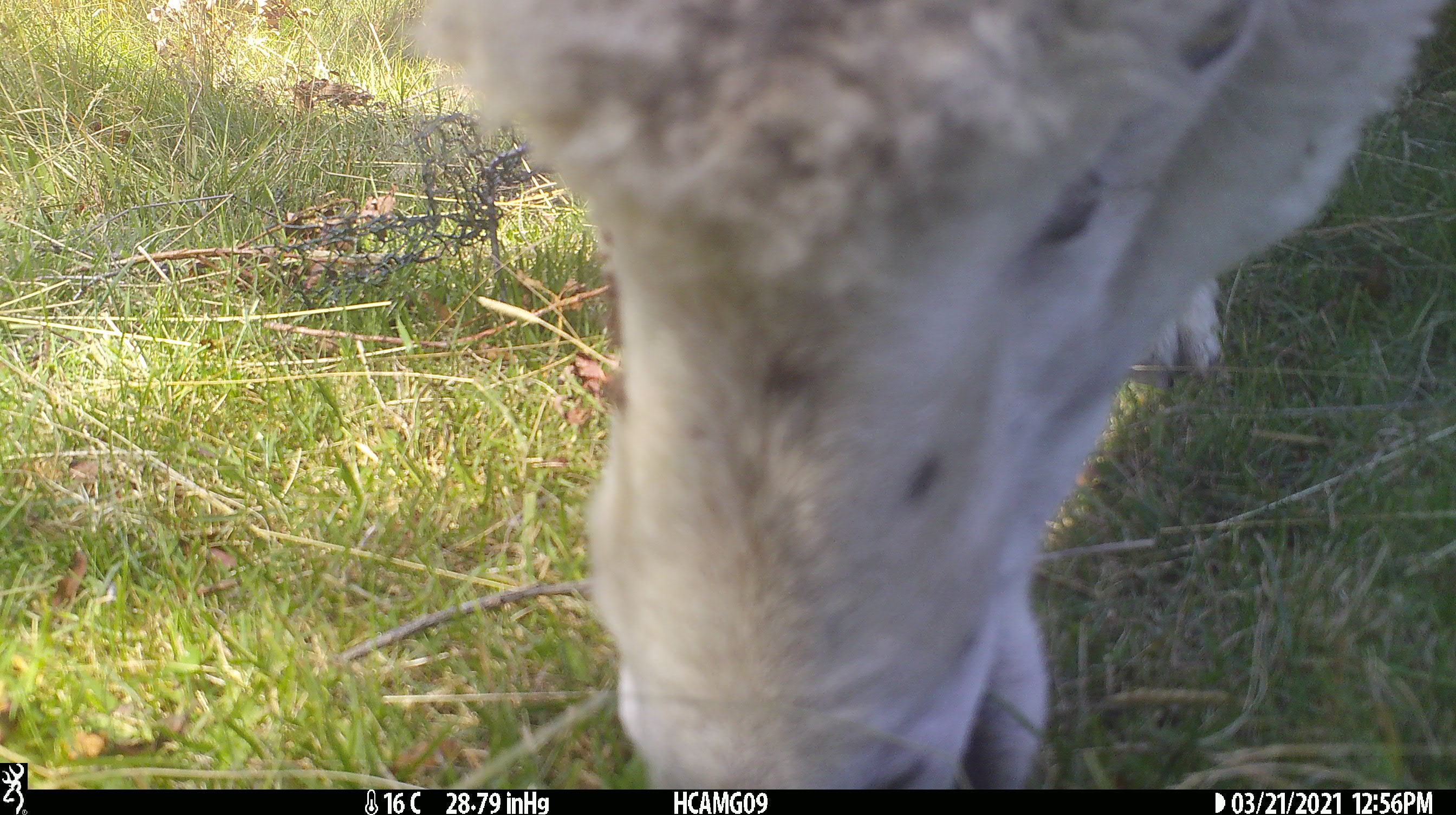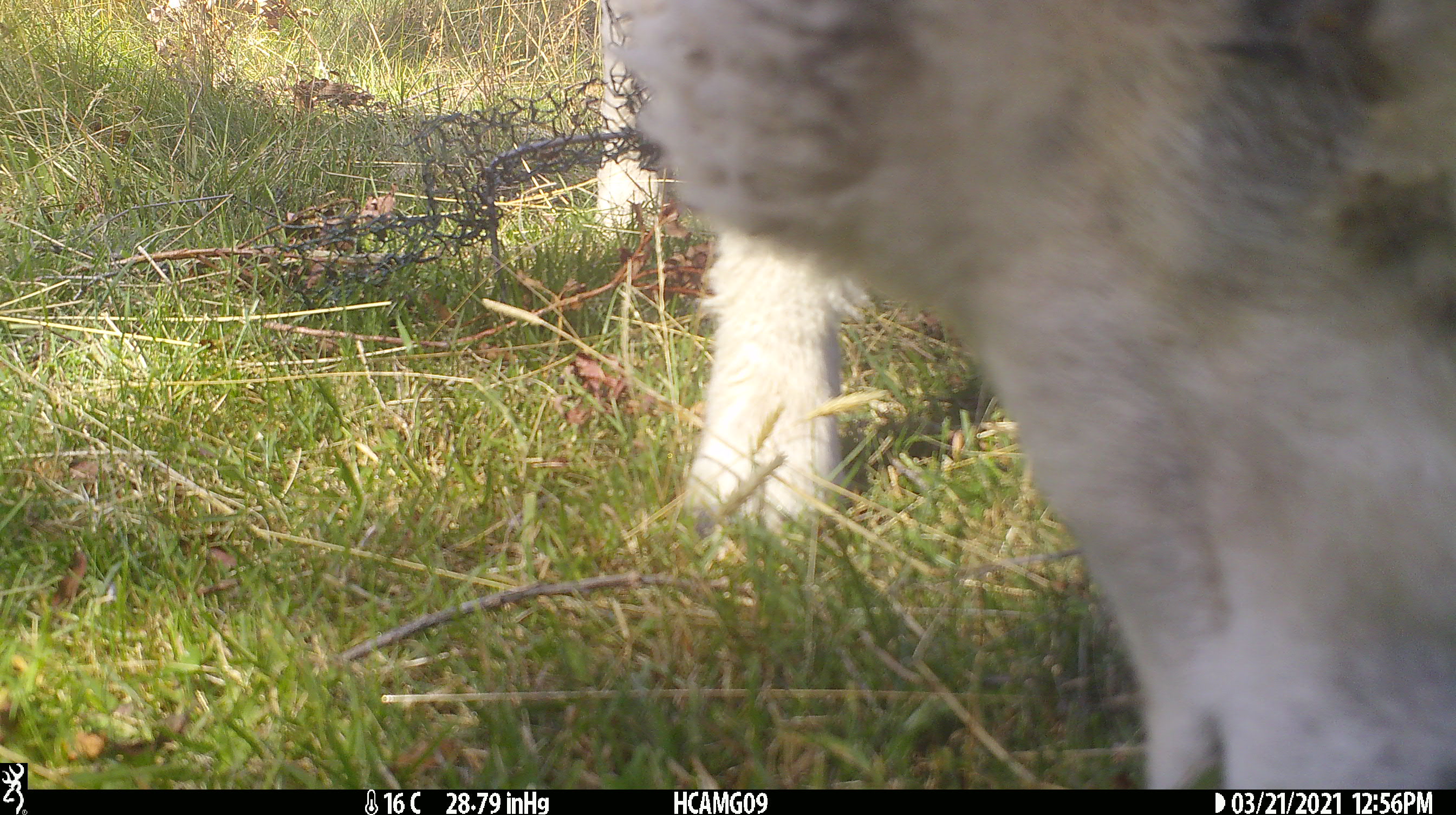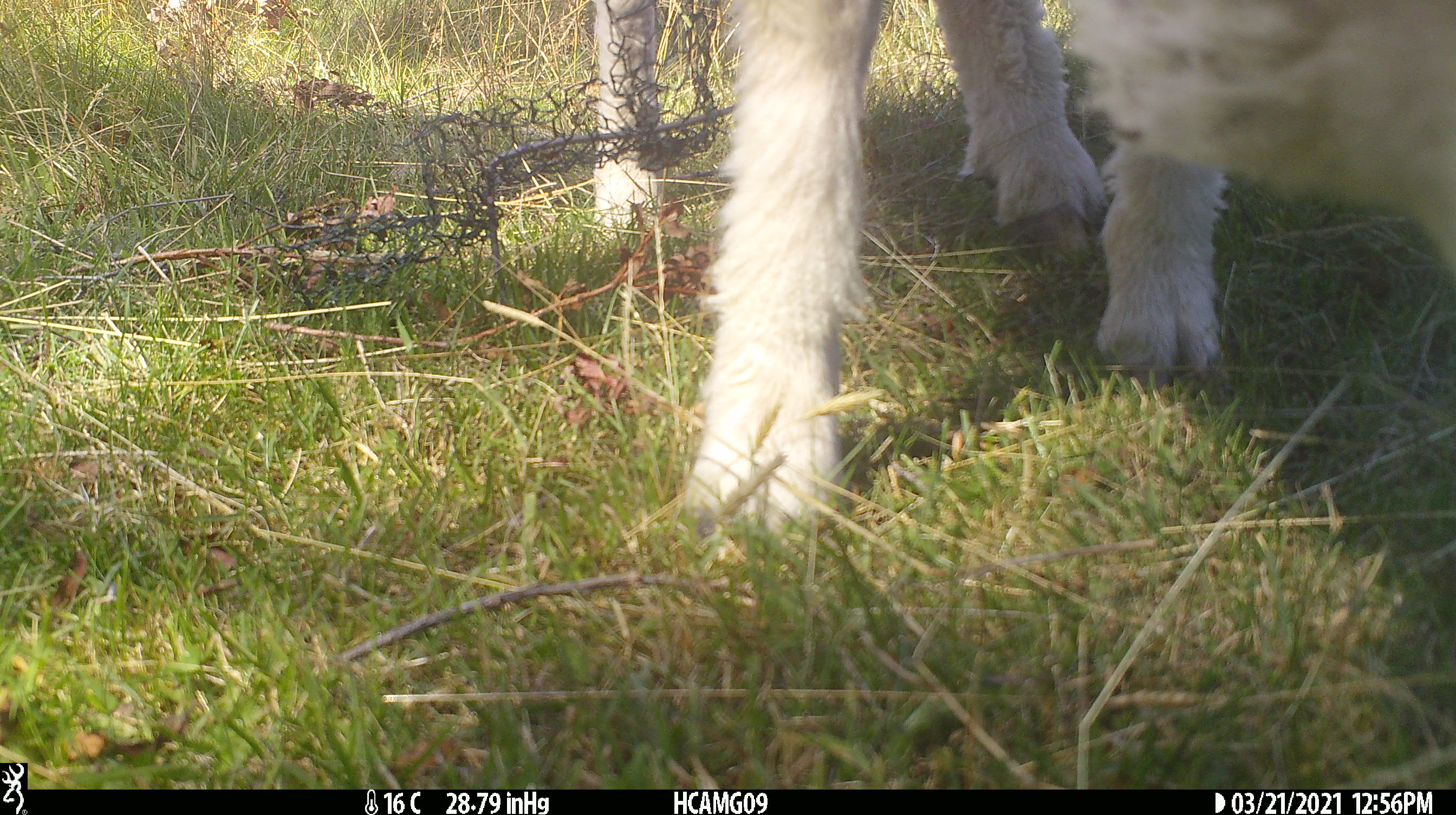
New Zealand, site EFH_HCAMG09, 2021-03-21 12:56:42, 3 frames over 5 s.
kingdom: Animalia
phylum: Chordata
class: Mammalia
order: Artiodactyla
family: Bovidae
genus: Ovis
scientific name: Ovis aries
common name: domestic sheep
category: sheep